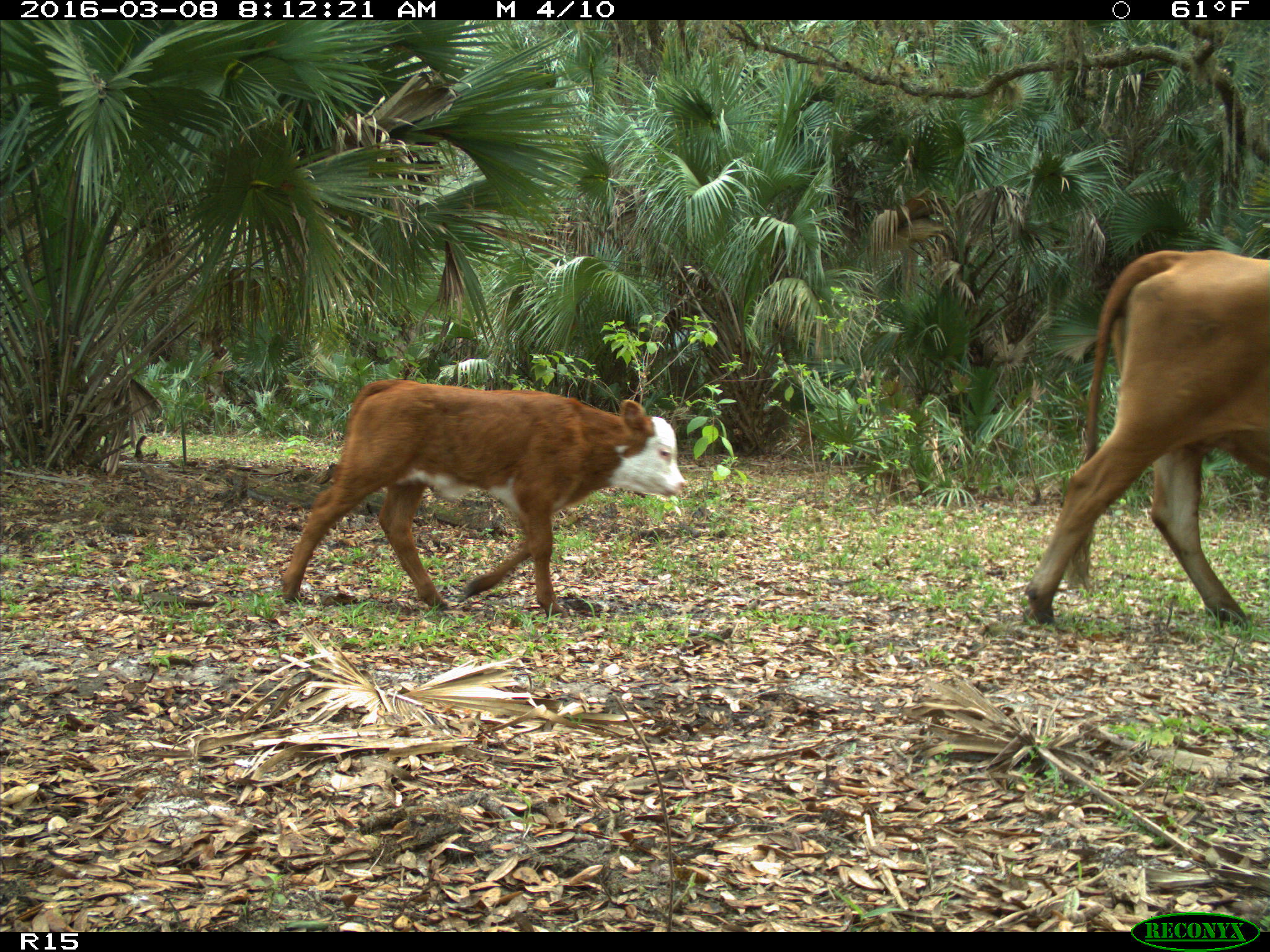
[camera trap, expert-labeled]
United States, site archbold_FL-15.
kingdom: Animalia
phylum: Chordata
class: Mammalia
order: Artiodactyla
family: Bovidae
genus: Bos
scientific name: Bos taurus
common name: domestic cow